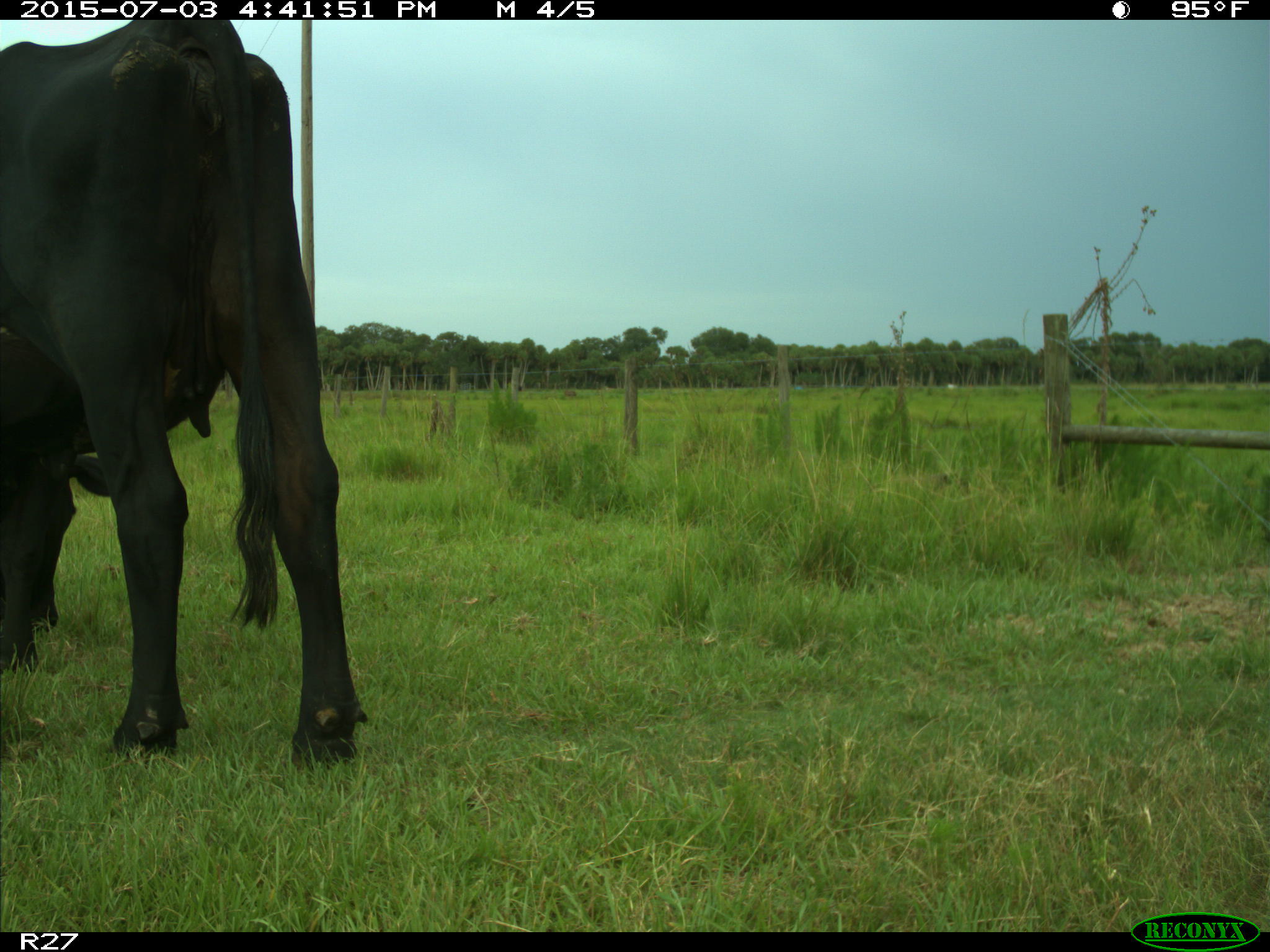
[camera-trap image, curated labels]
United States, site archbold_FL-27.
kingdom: Animalia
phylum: Chordata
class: Mammalia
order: Artiodactyla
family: Bovidae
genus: Bos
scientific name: Bos taurus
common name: domestic cow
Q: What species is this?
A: Bos taurus (domestic cow).